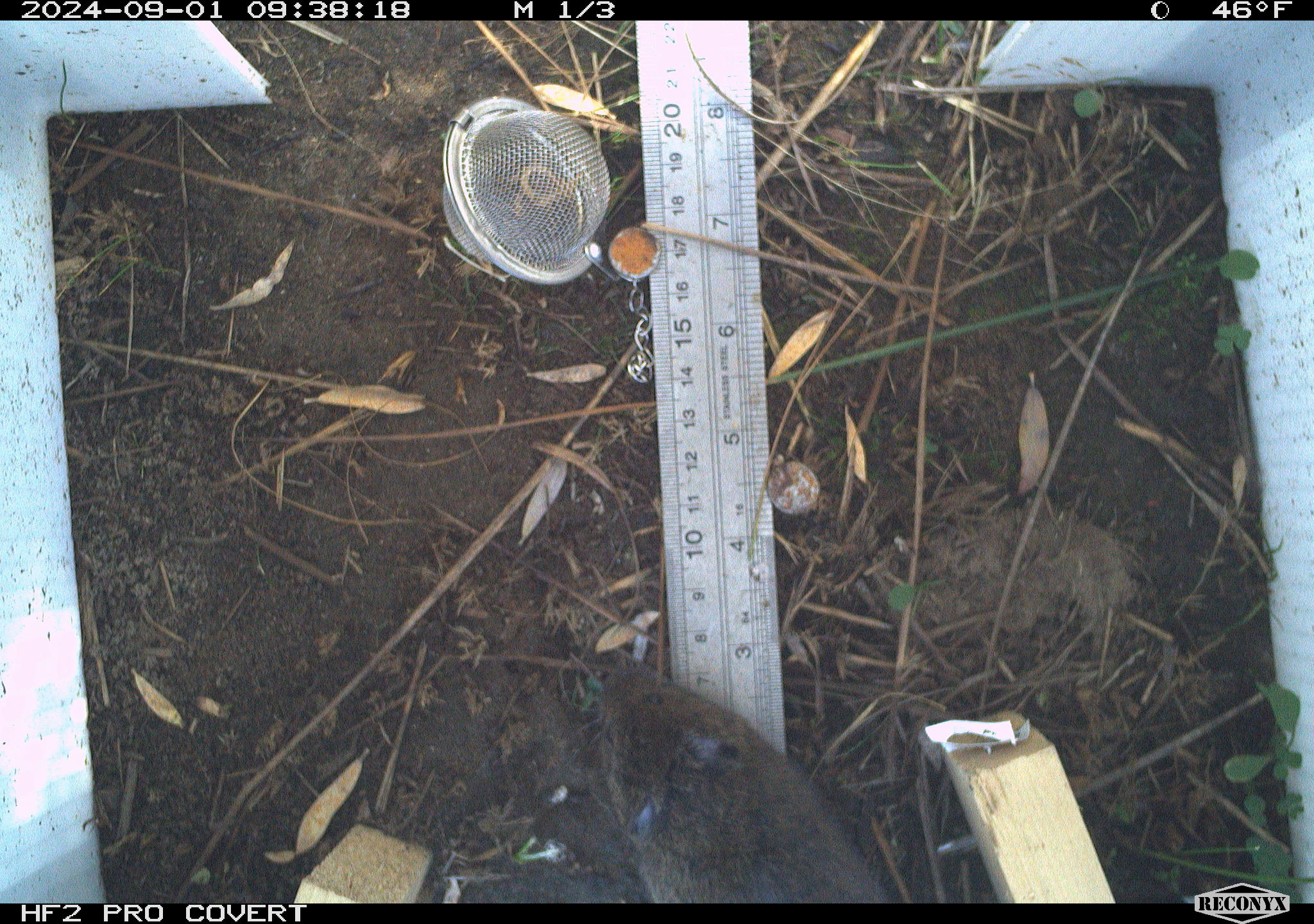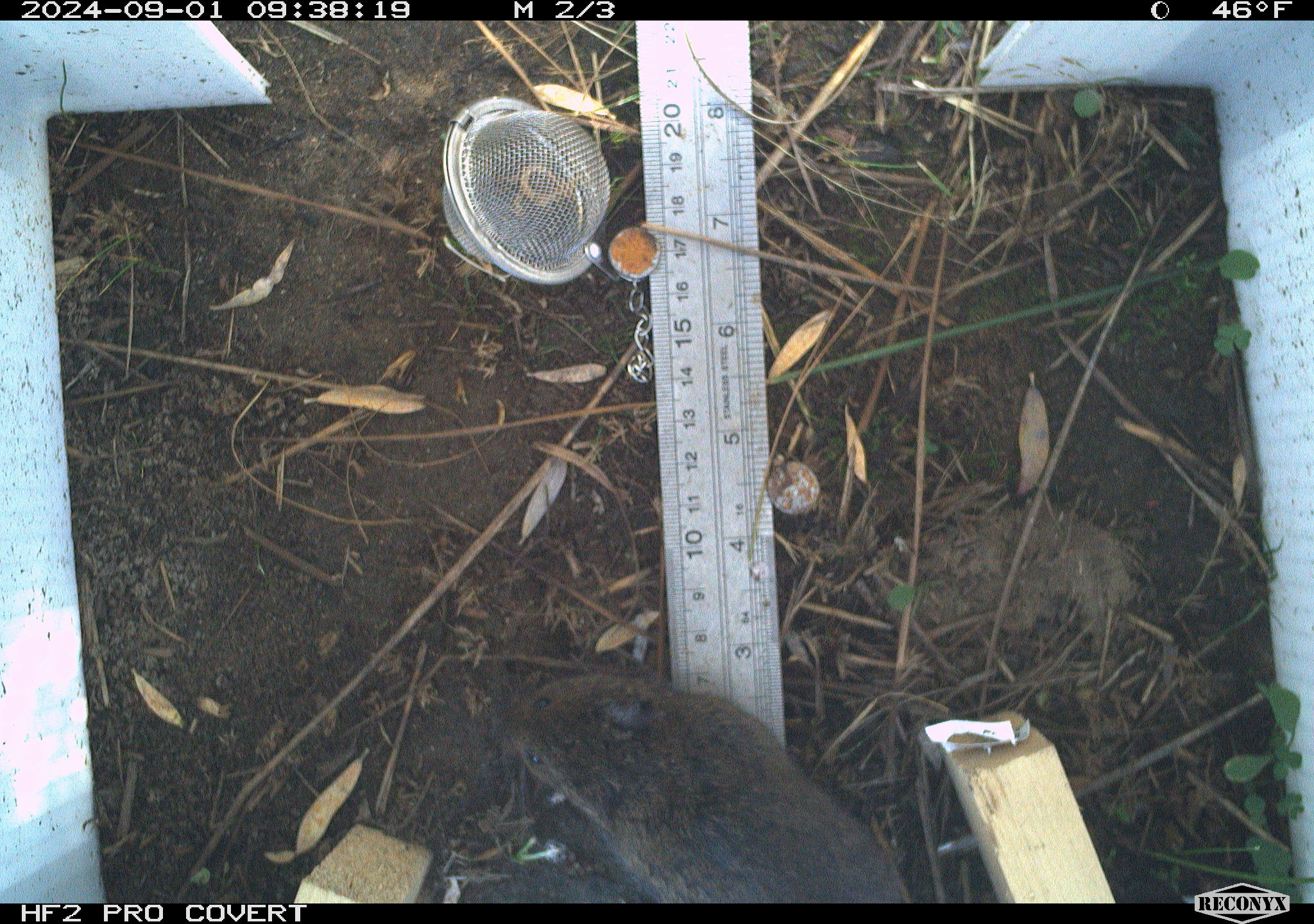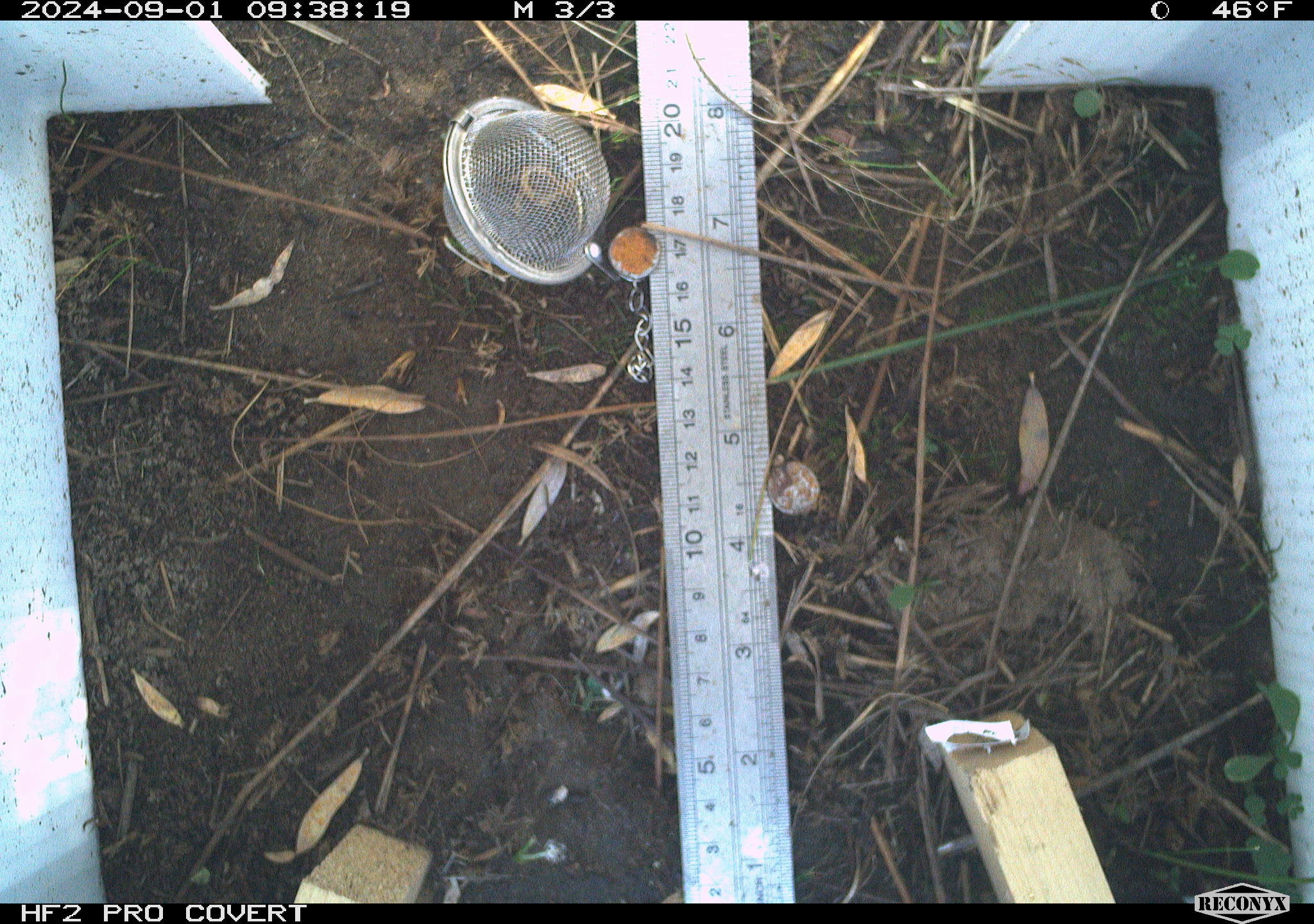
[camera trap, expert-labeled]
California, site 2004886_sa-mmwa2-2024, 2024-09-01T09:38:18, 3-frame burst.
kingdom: Animalia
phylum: Chordata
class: Mammalia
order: Rodentia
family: Cricetidae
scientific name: Arvicolinae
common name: voles, lemmings, and muskrats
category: arvicolinae subfamily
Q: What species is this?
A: Arvicolinae subfamily (voles, lemmings, and muskrats) (Arvicolinae).